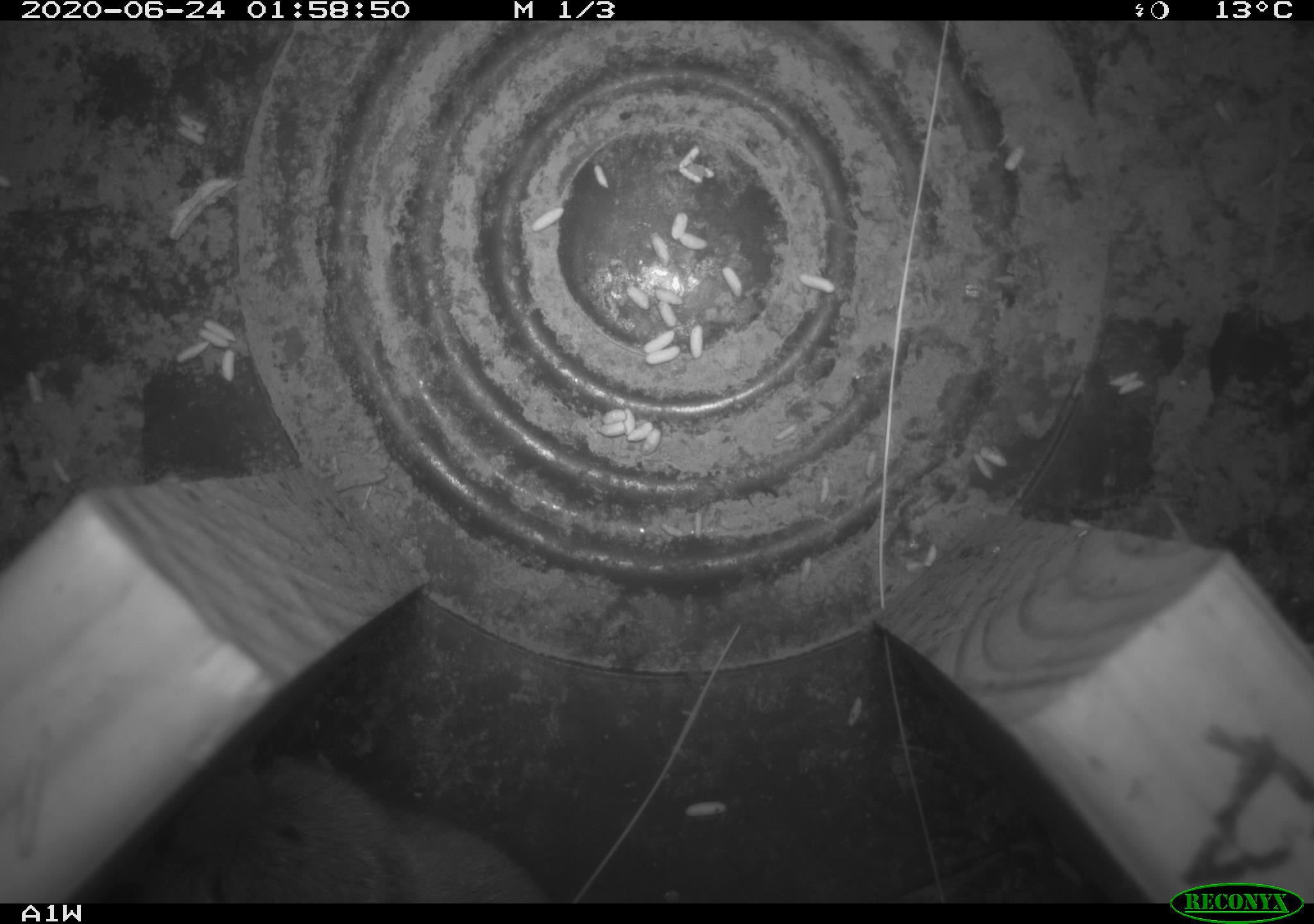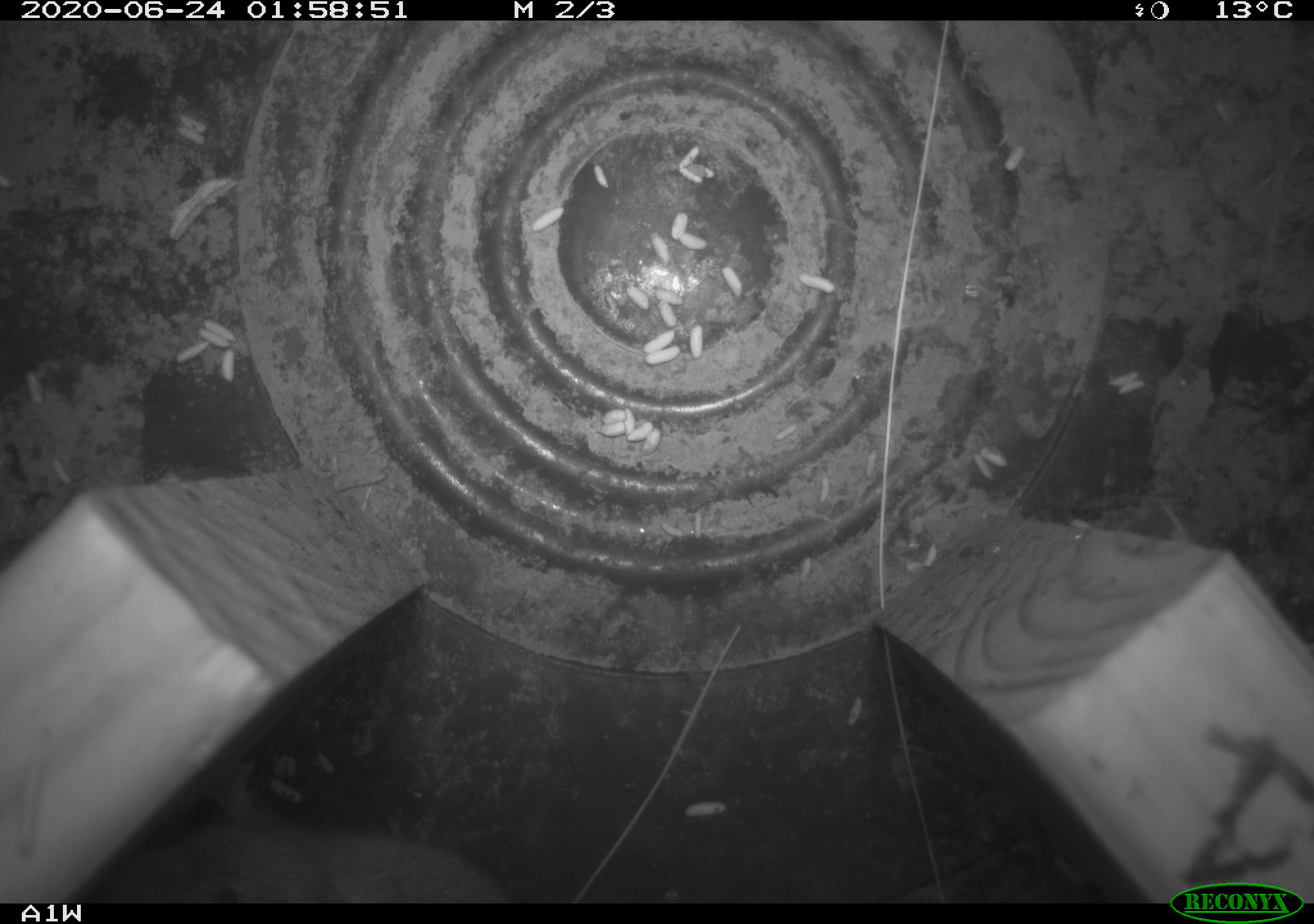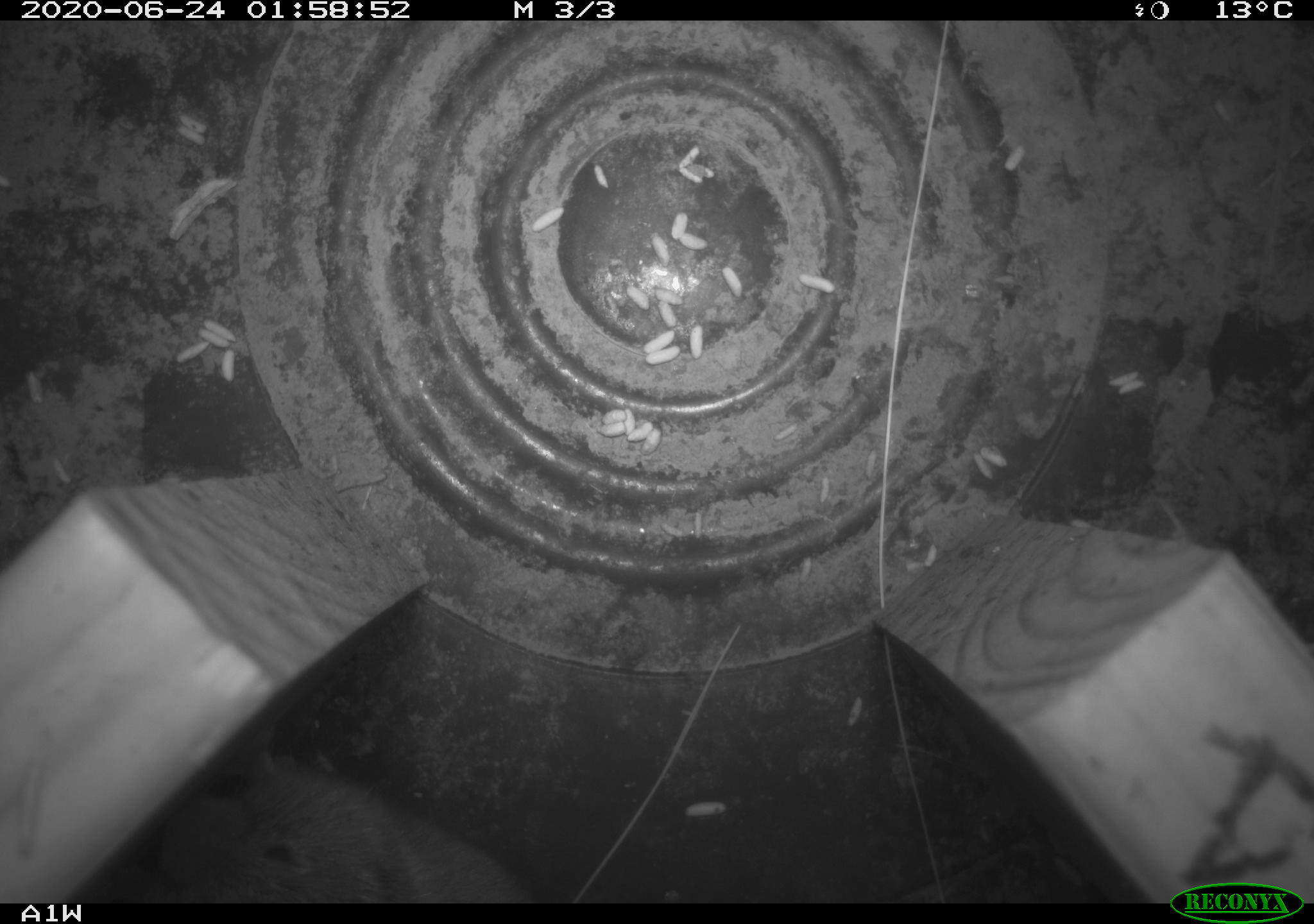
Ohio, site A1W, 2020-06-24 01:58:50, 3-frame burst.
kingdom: Animalia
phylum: Chordata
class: Mammalia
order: Rodentia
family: Cricetidae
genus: Microtus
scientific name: Microtus pennsylvanicus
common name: meadow vole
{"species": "meadow vole (Microtus pennsylvanicus)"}